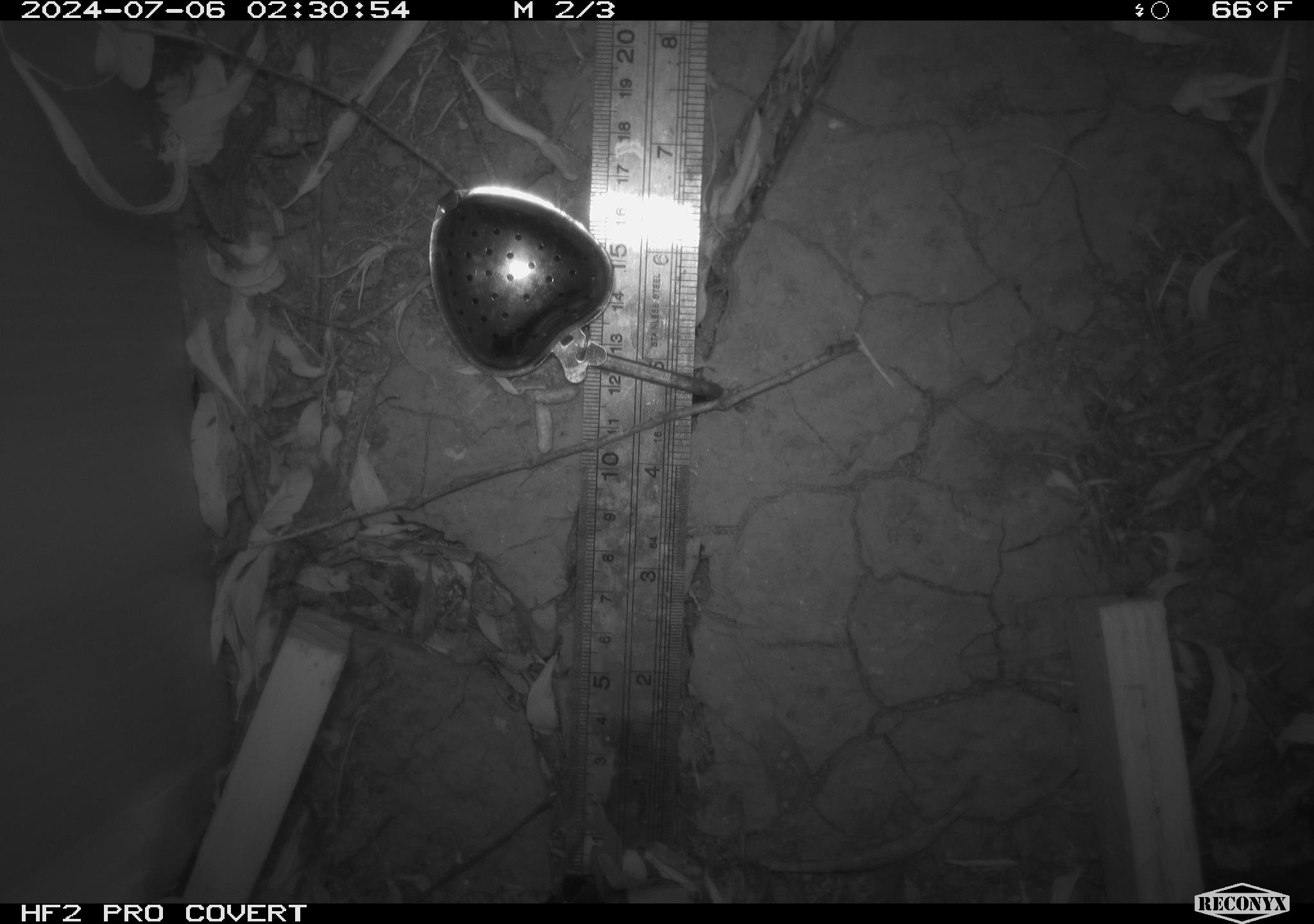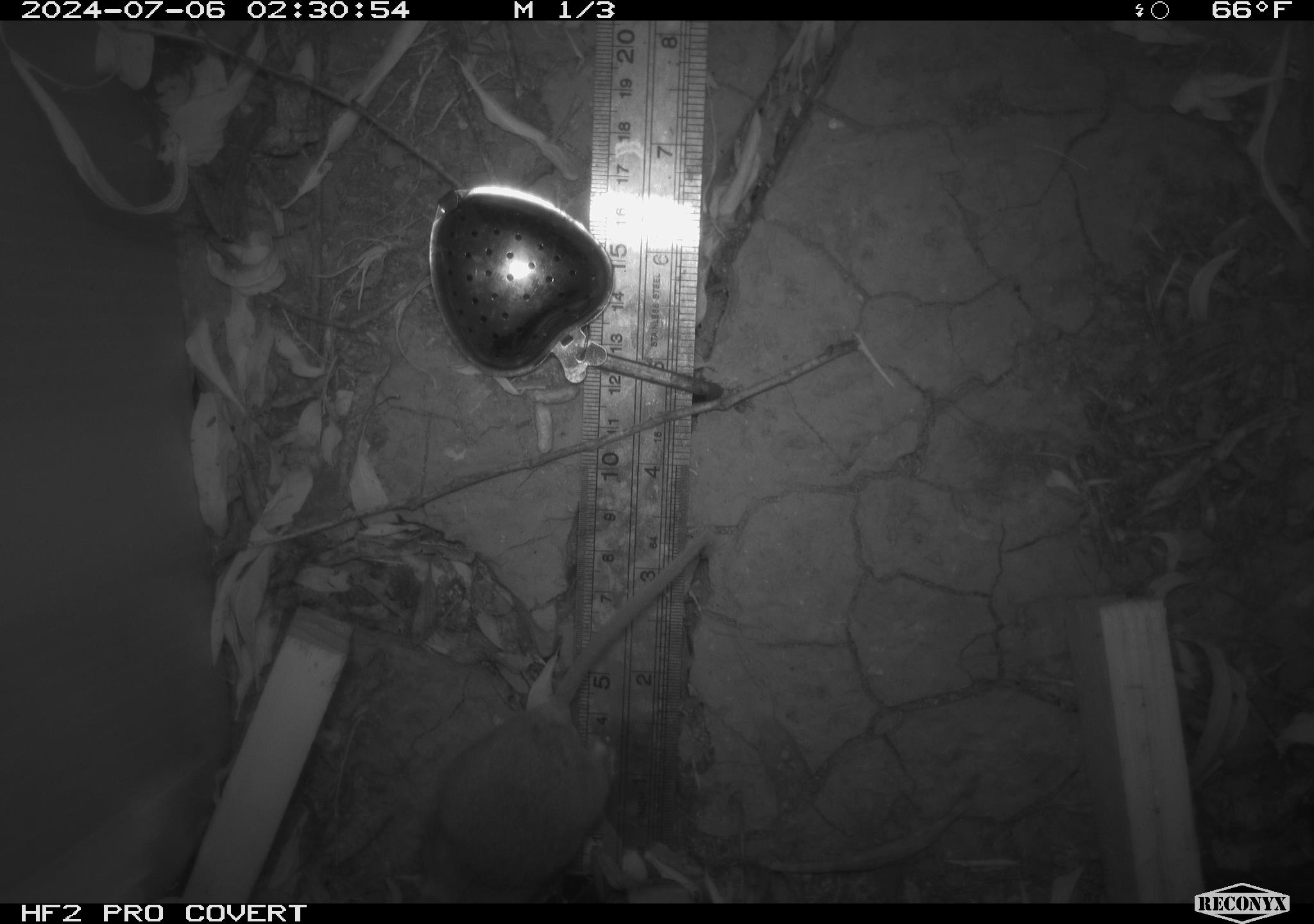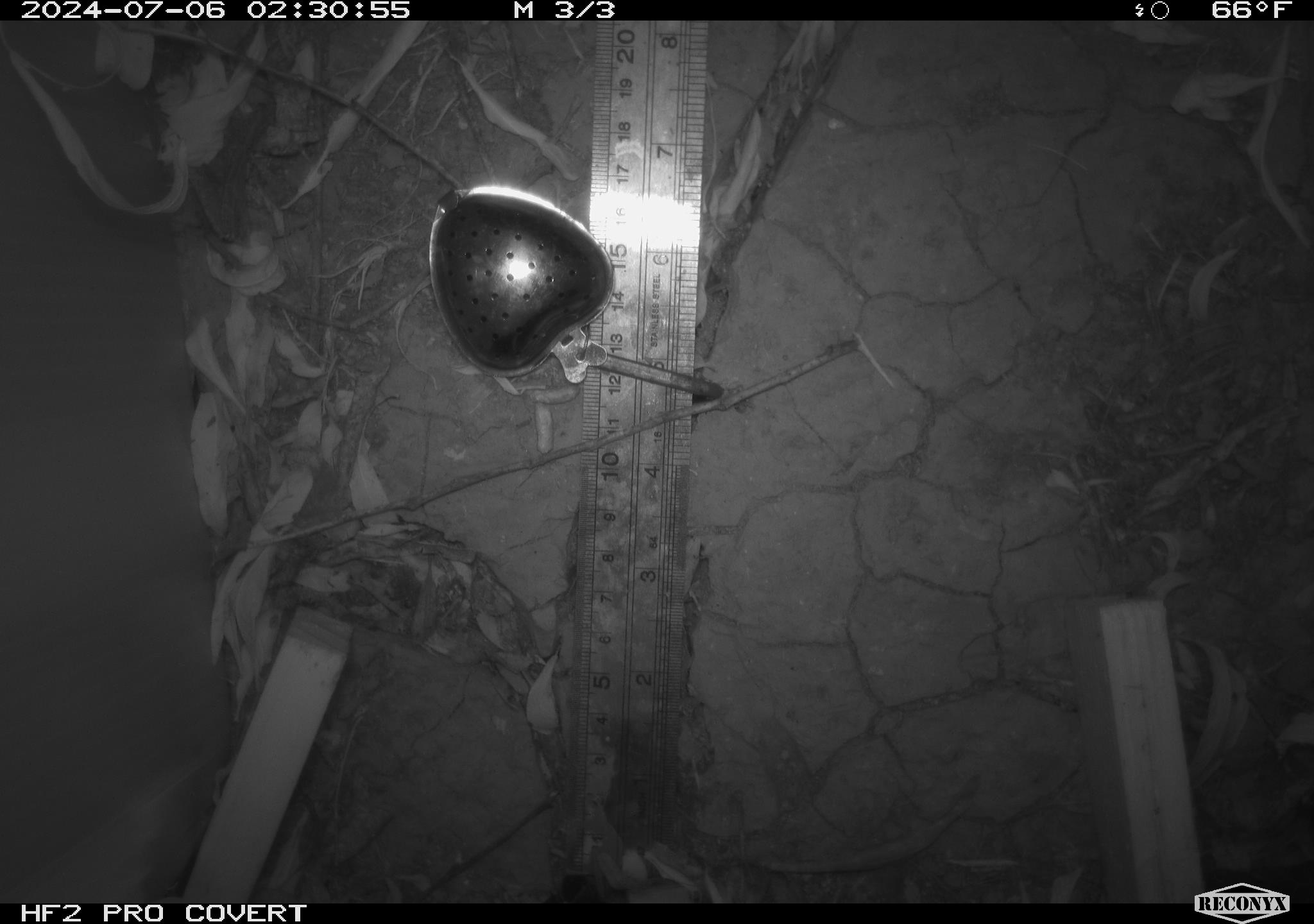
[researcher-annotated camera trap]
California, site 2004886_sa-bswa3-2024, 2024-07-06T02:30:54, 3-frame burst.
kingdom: Animalia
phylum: Chordata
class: Mammalia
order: Rodentia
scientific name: Rodentia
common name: mouse species